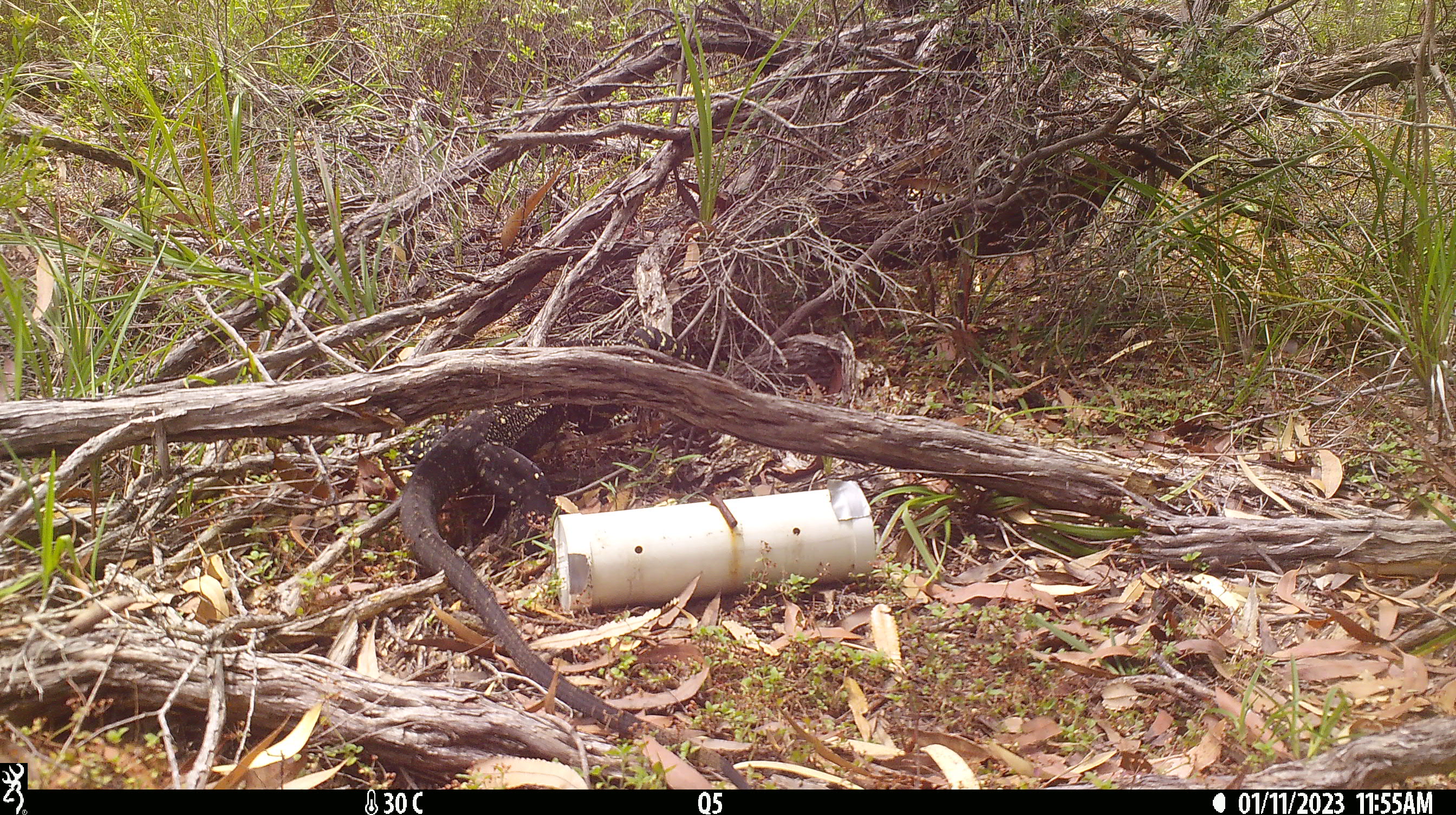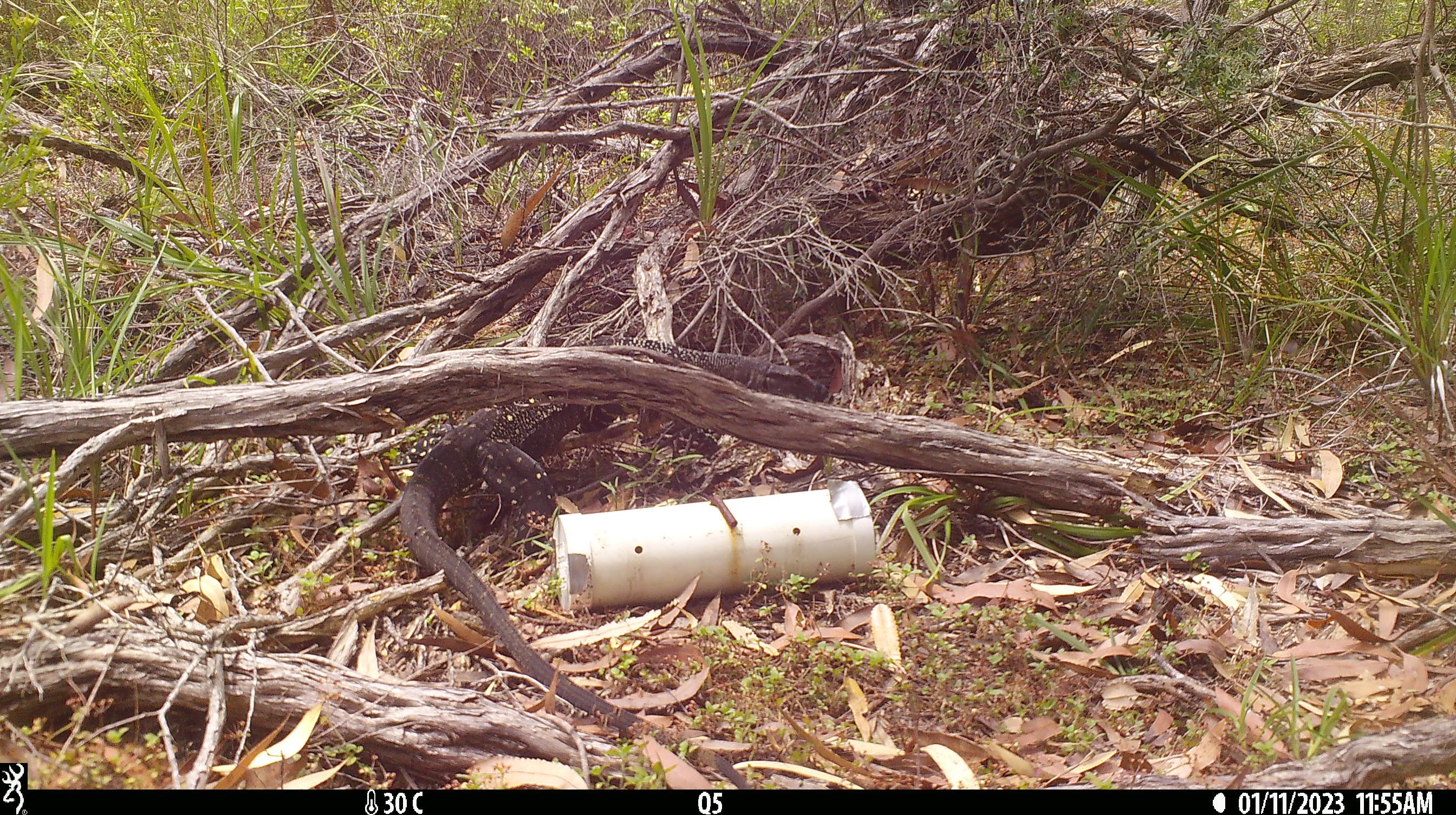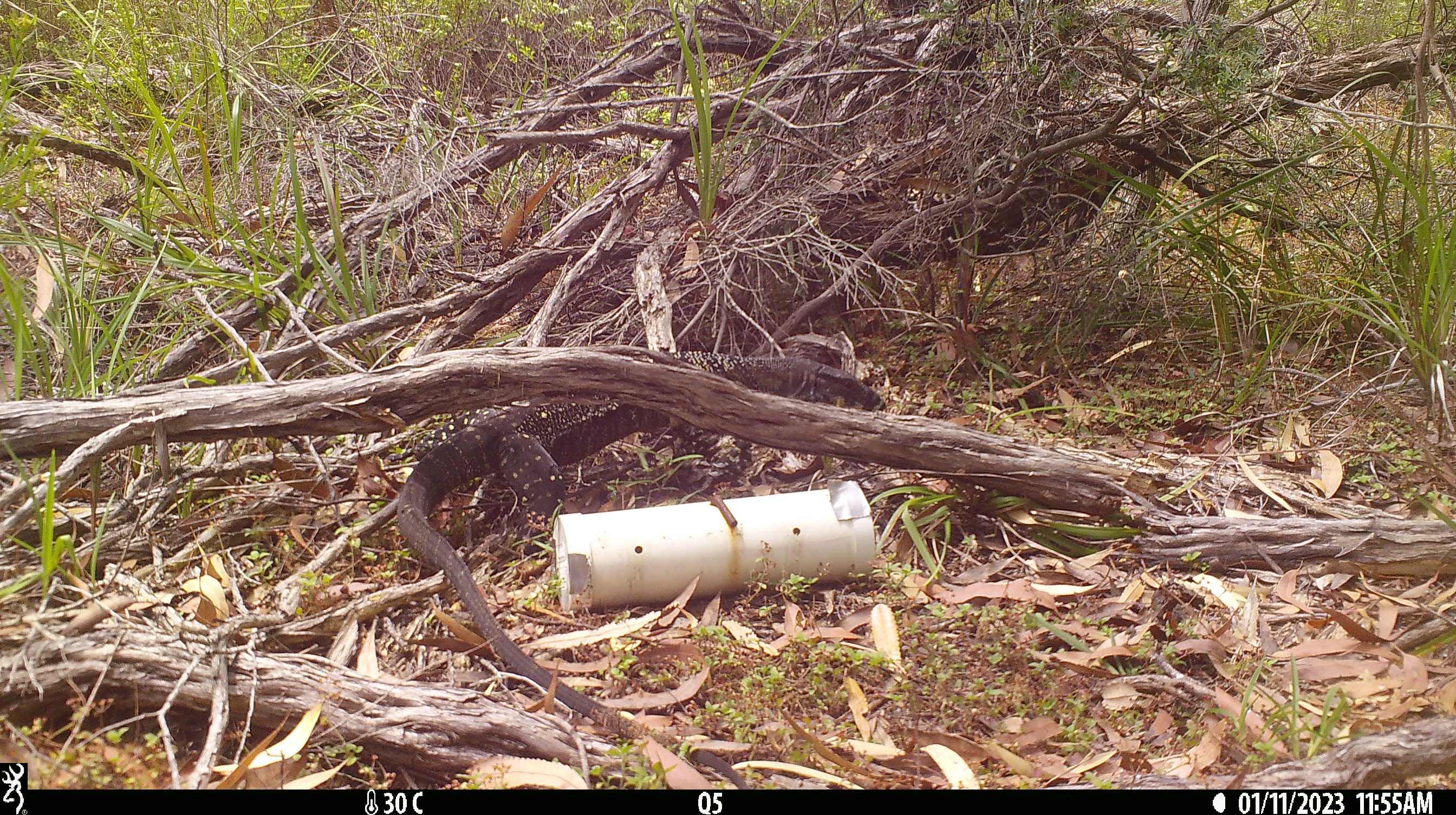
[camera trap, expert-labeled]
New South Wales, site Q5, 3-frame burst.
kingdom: Animalia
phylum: Chordata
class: Reptilia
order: Squamata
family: Varanidae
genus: Varanus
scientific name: Varanus varius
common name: lace monitor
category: goanna